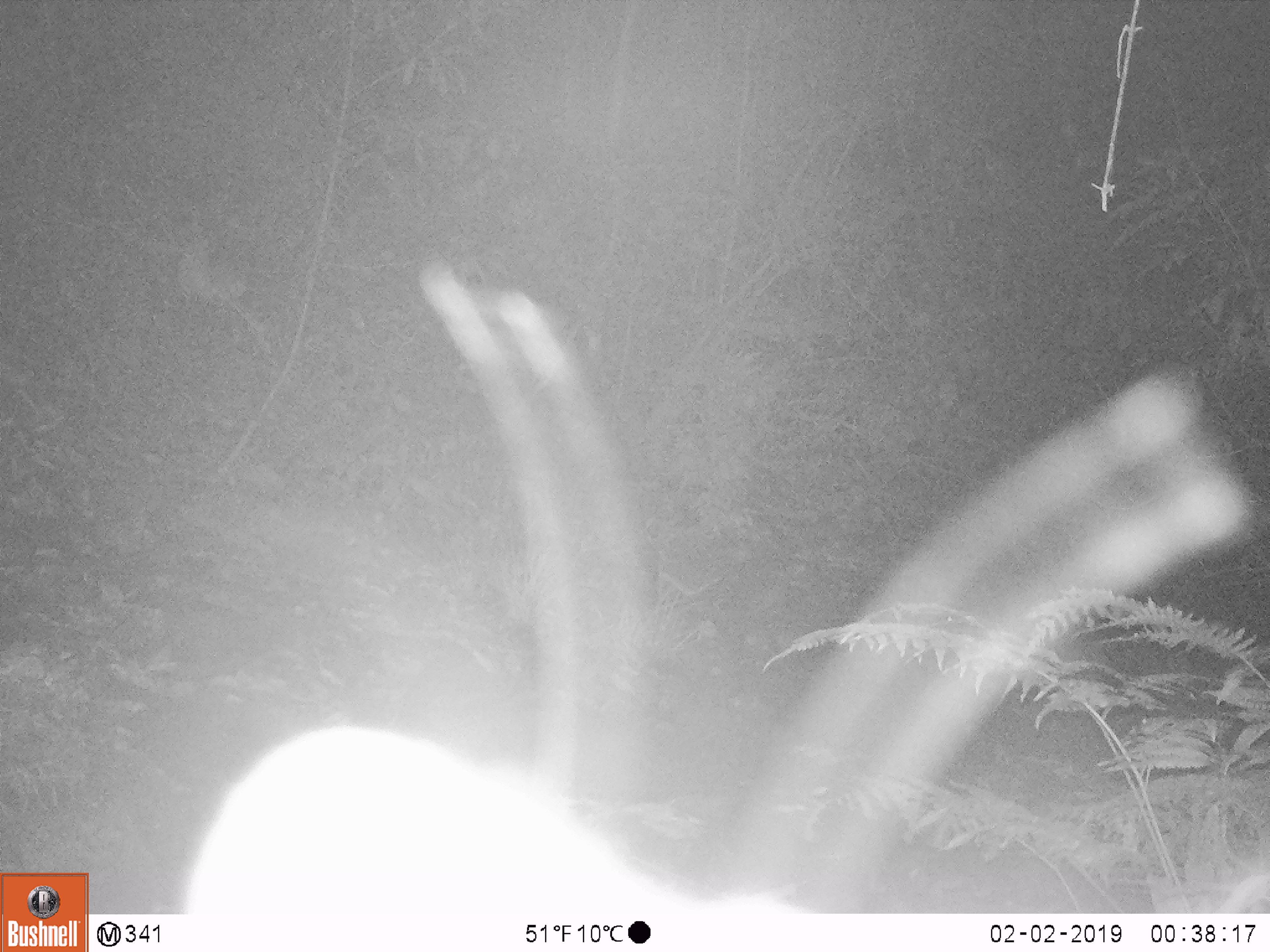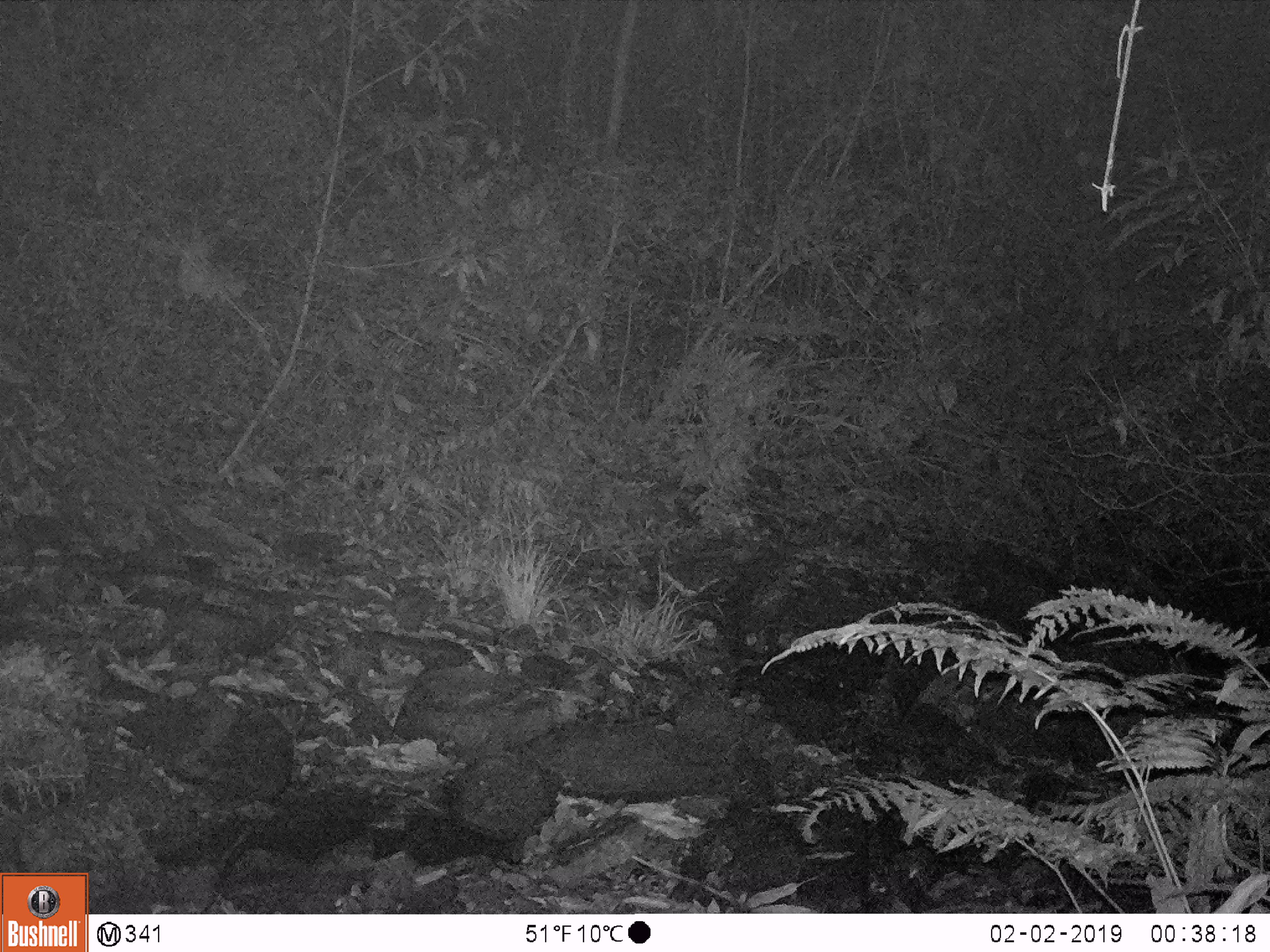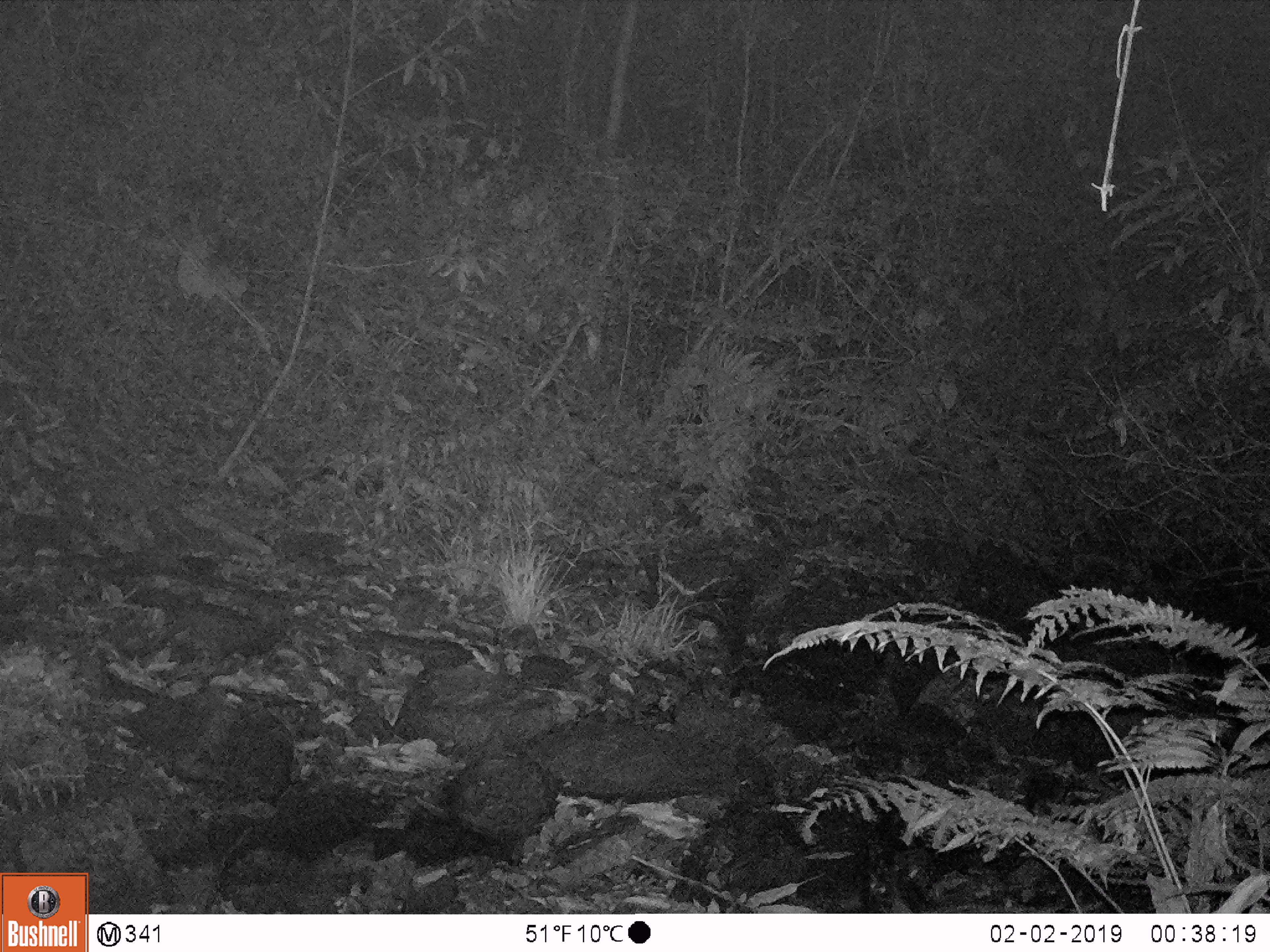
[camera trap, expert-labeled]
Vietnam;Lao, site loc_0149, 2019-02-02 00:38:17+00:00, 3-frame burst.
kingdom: Animalia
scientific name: Animalia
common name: animal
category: unidentified animal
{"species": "unidentified animal (animal) (Animalia)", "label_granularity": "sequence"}